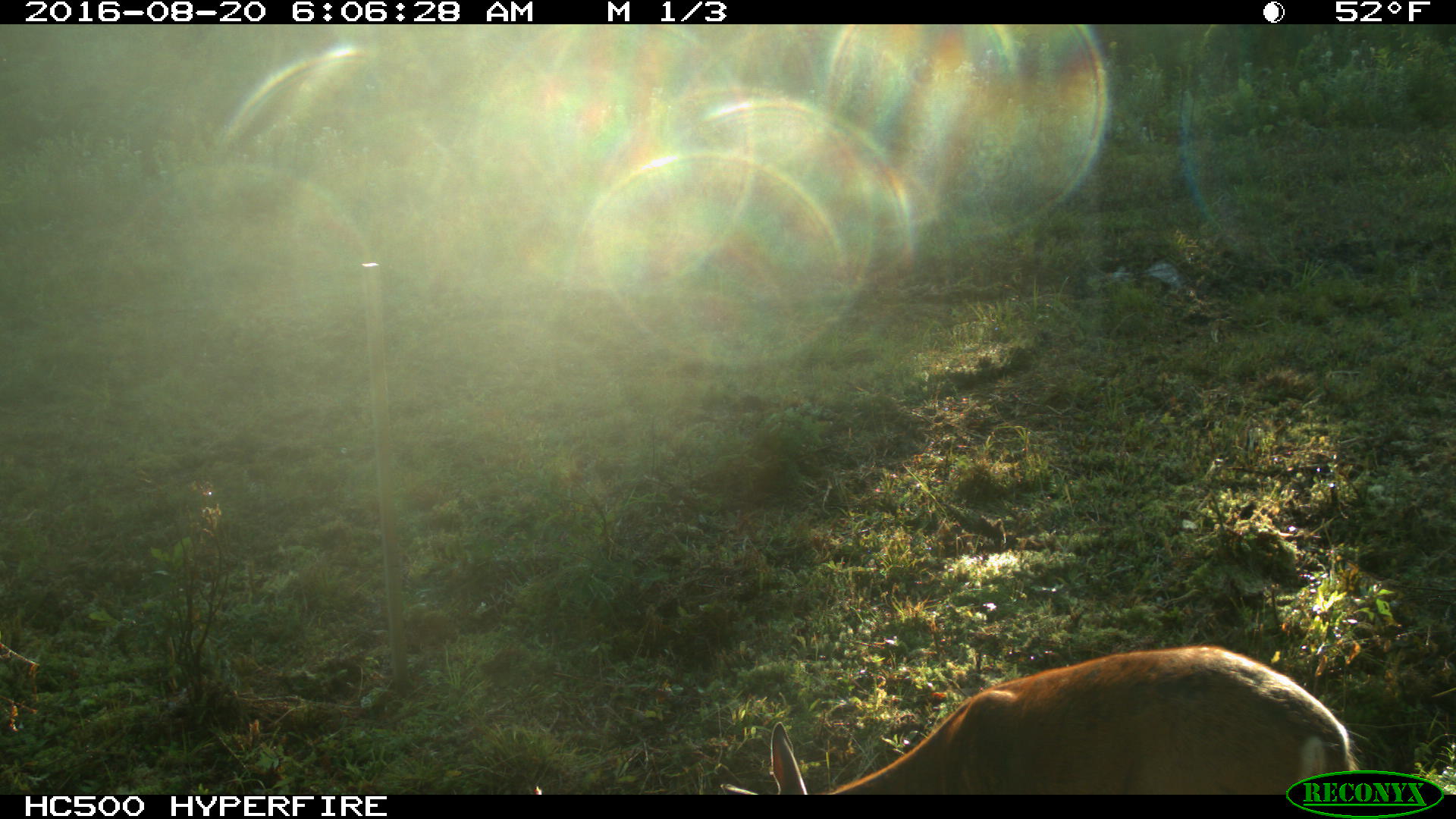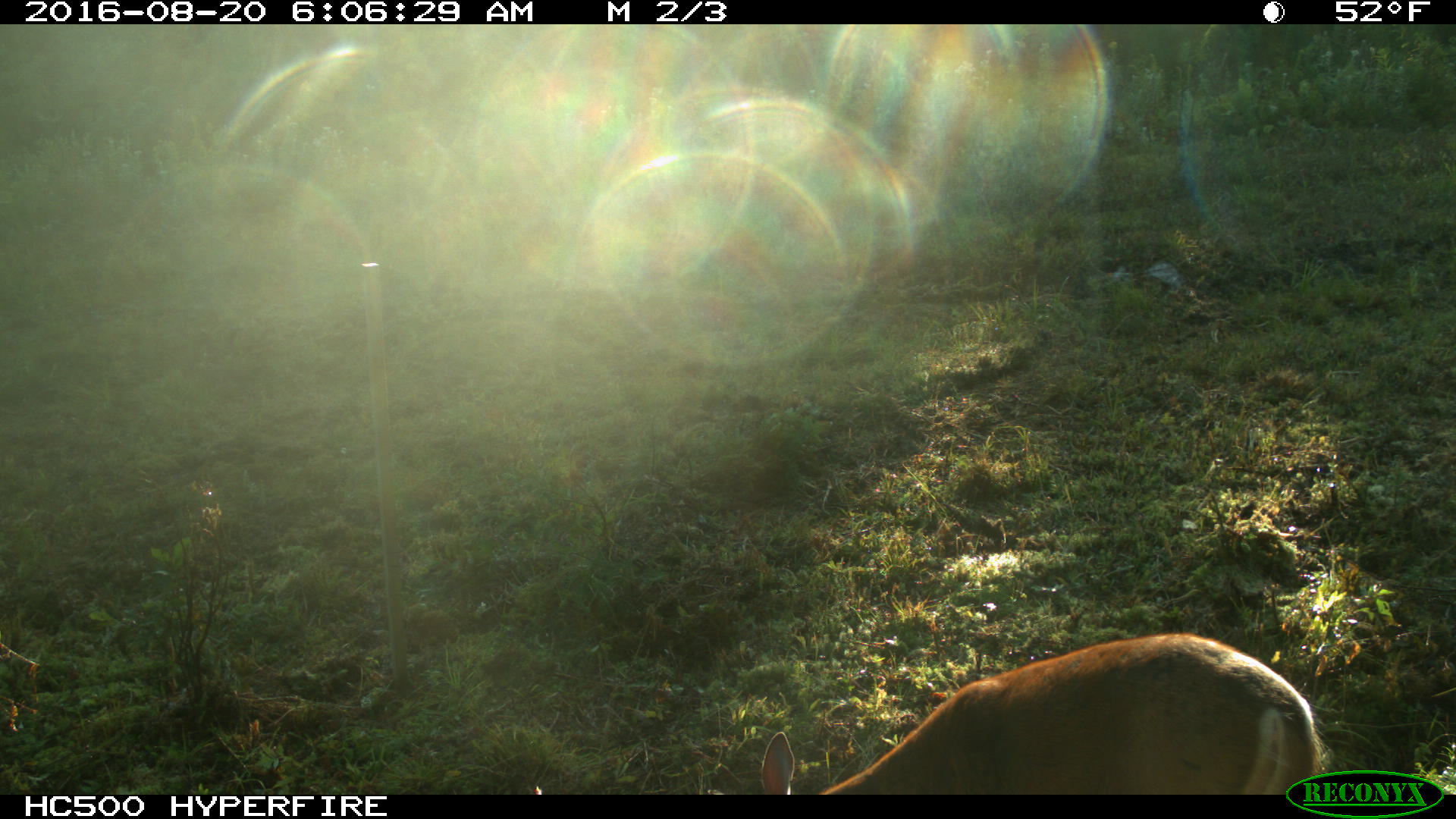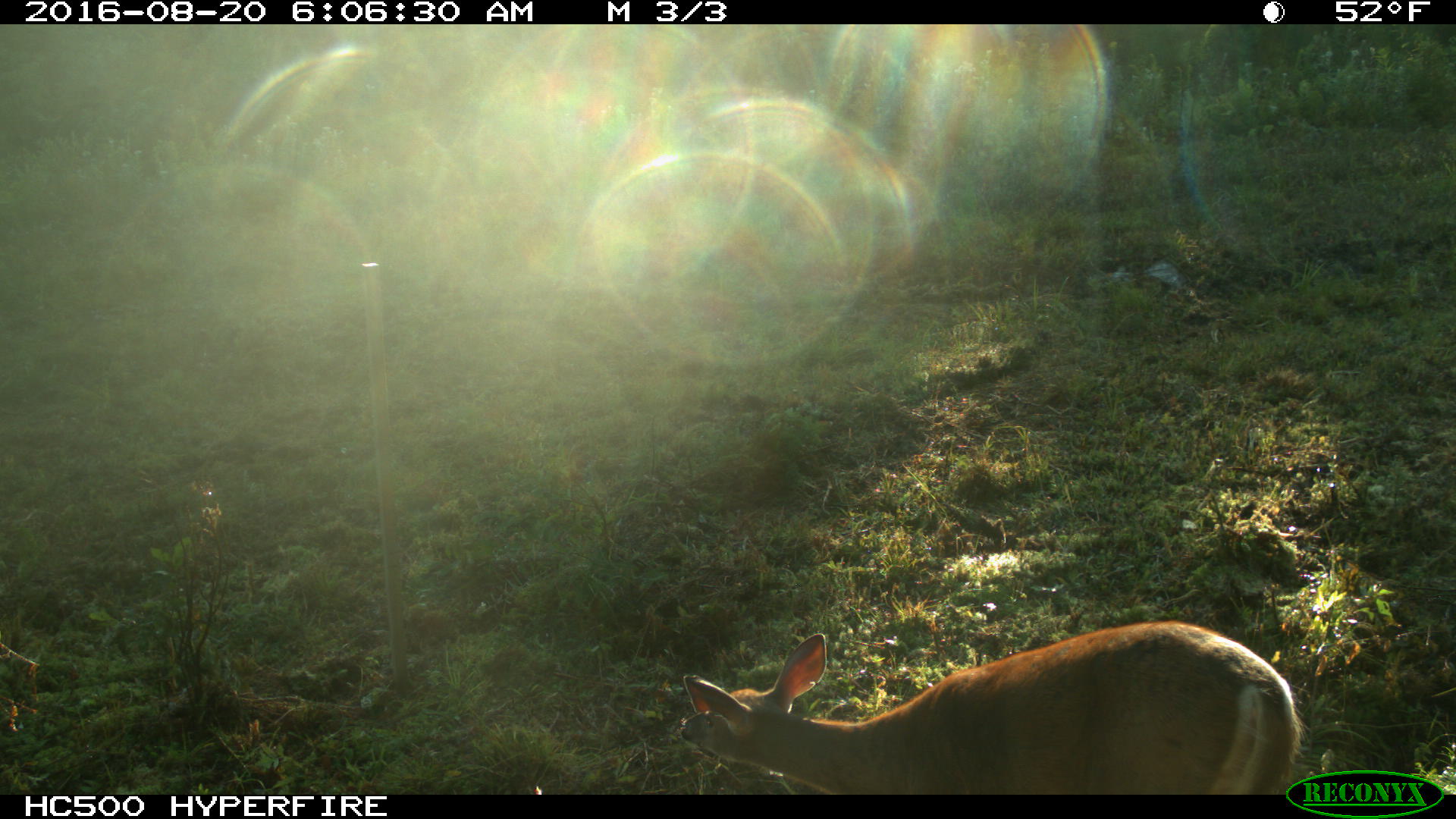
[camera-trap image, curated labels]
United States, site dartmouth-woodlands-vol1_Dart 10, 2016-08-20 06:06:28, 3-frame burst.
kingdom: Animalia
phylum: Chordata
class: Mammalia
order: Artiodactyla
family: Cervidae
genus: Odocoileus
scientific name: Odocoileus virginianus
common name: white-tailed deer